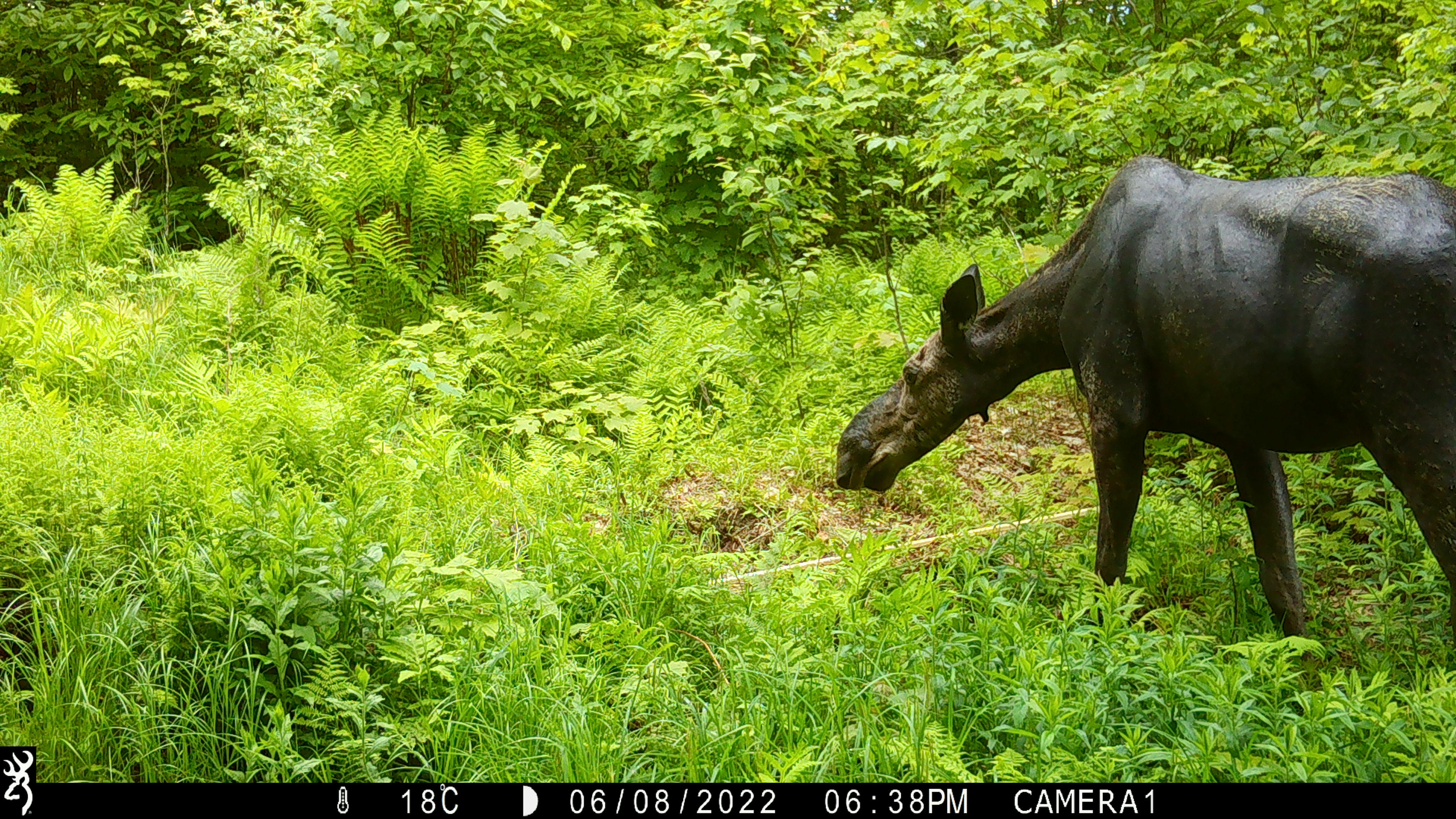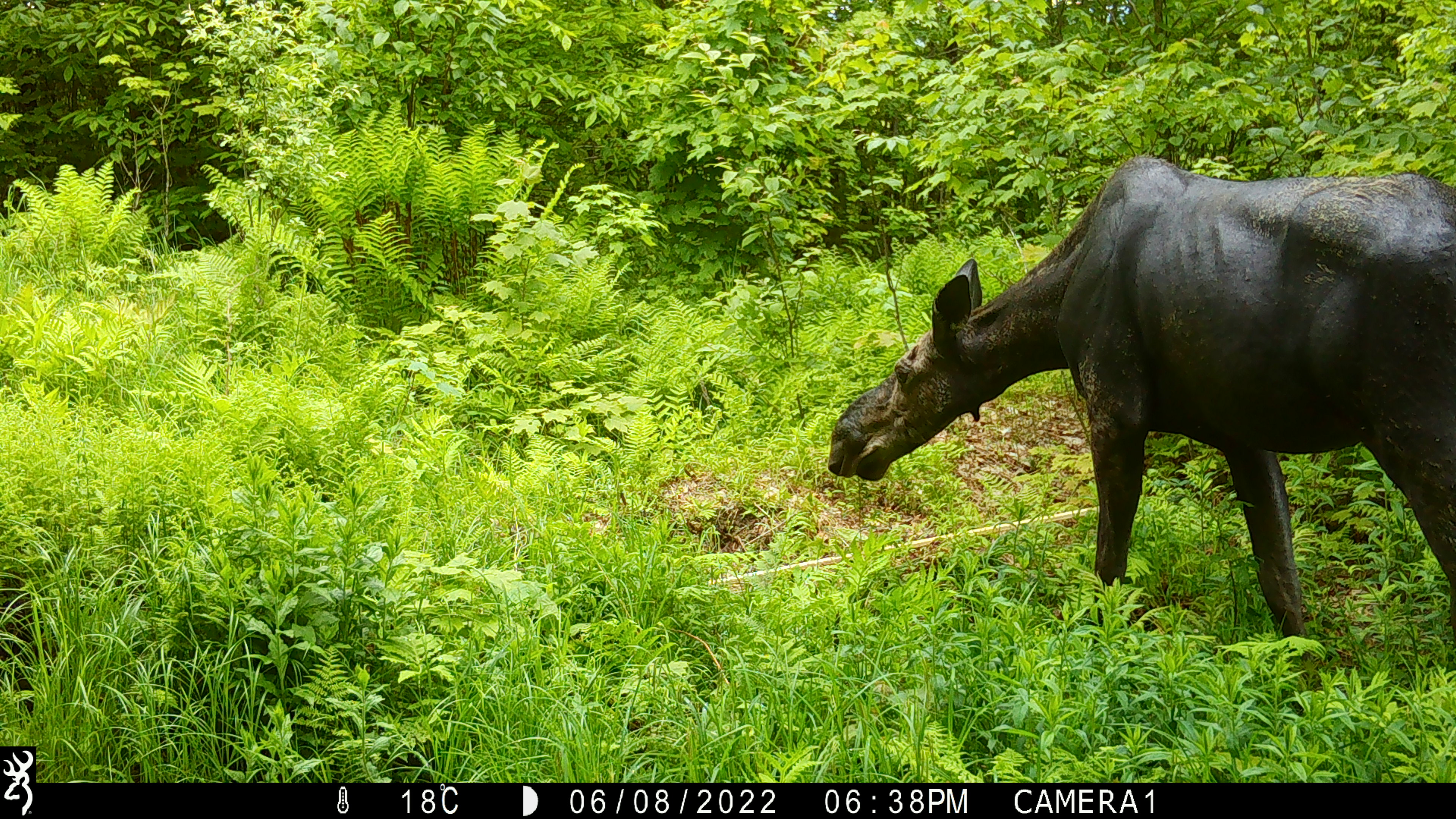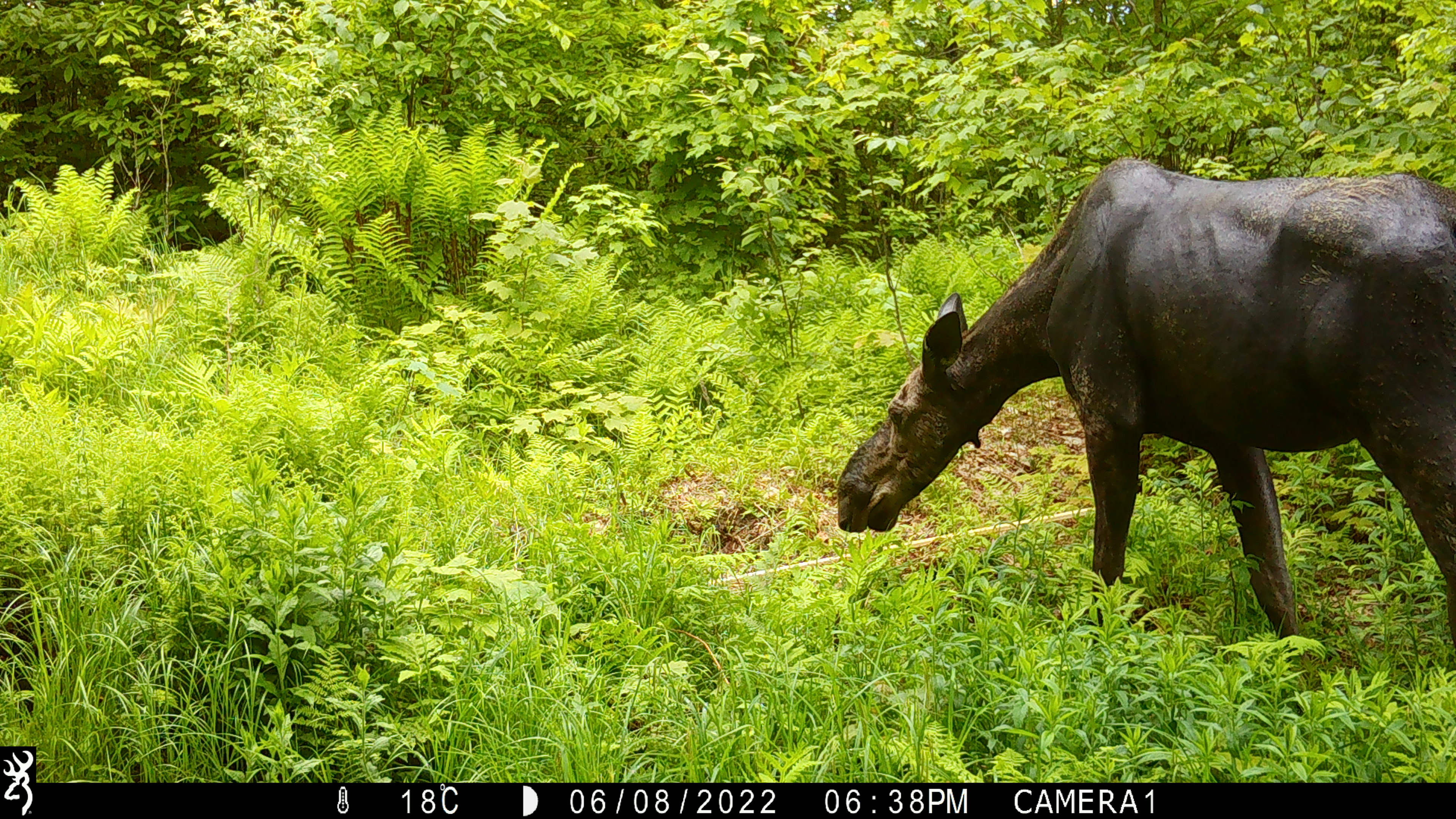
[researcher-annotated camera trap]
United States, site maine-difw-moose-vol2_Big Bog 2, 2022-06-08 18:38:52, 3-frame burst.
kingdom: Animalia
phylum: Chordata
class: Mammalia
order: Artiodactyla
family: Cervidae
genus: Alces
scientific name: Alces alces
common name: moose